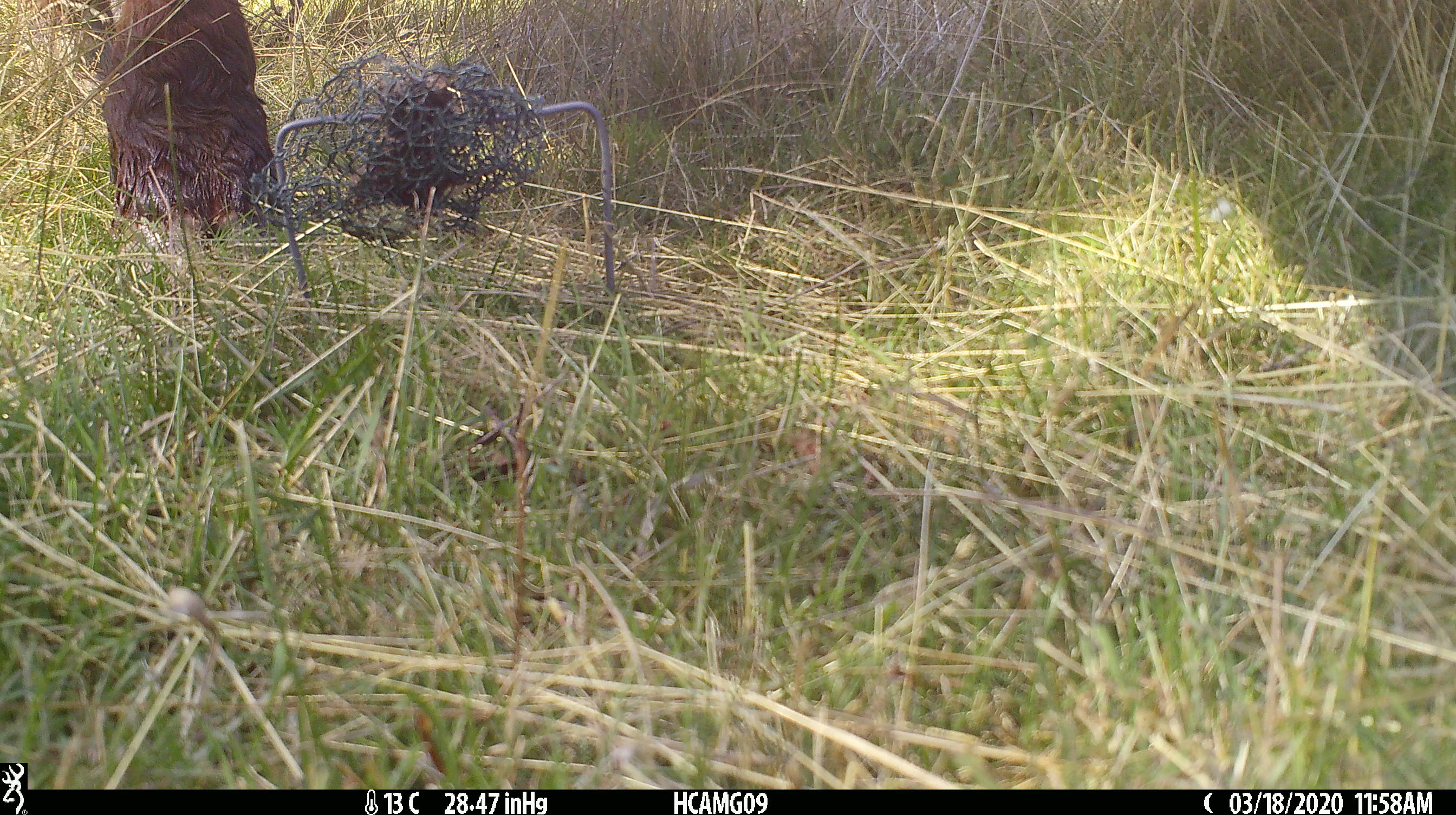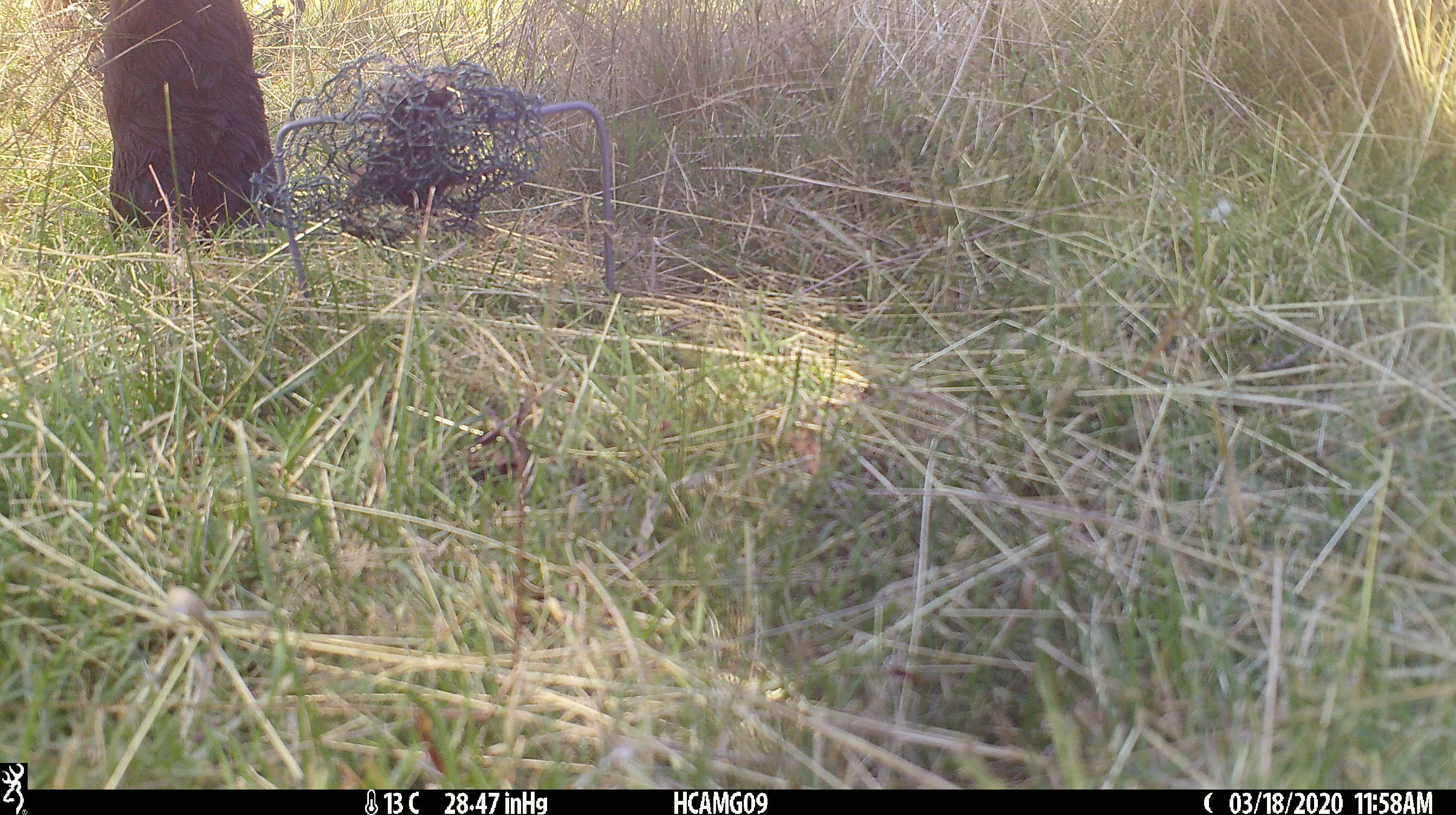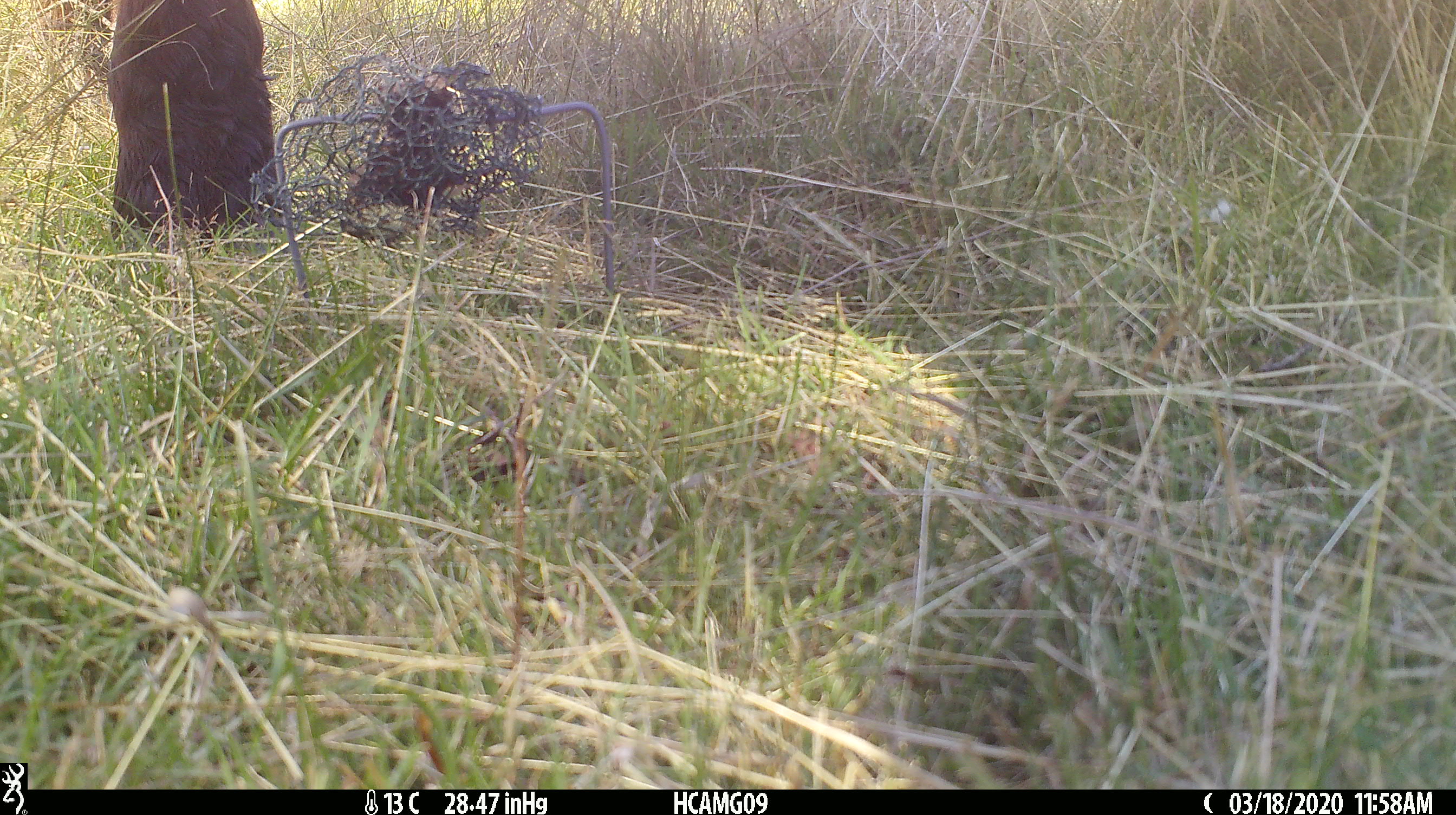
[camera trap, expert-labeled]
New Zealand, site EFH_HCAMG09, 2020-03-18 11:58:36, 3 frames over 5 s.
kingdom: Animalia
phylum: Chordata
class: Mammalia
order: Artiodactyla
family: Bovidae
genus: Bos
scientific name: Bos taurus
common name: domestic cow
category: cow